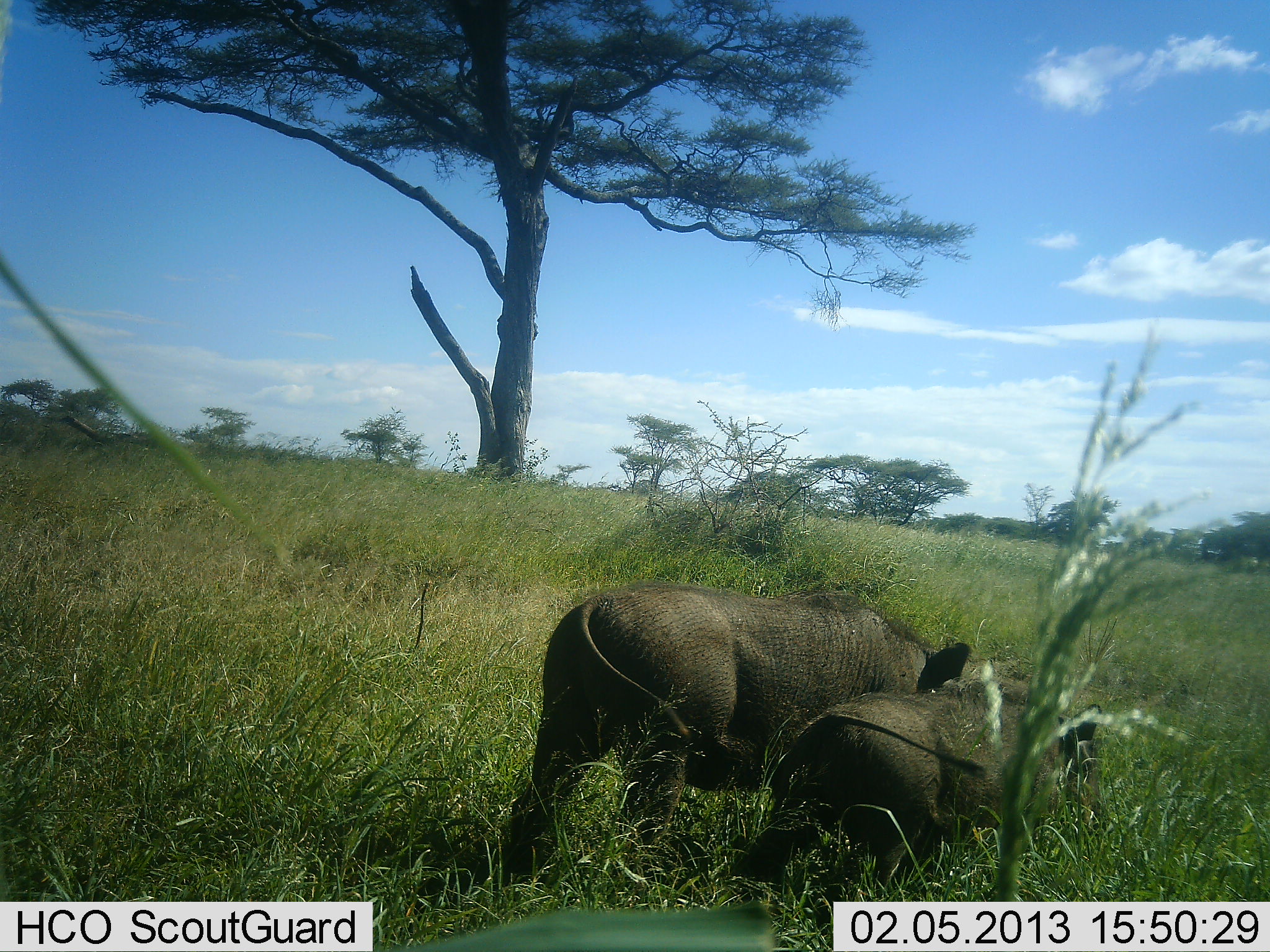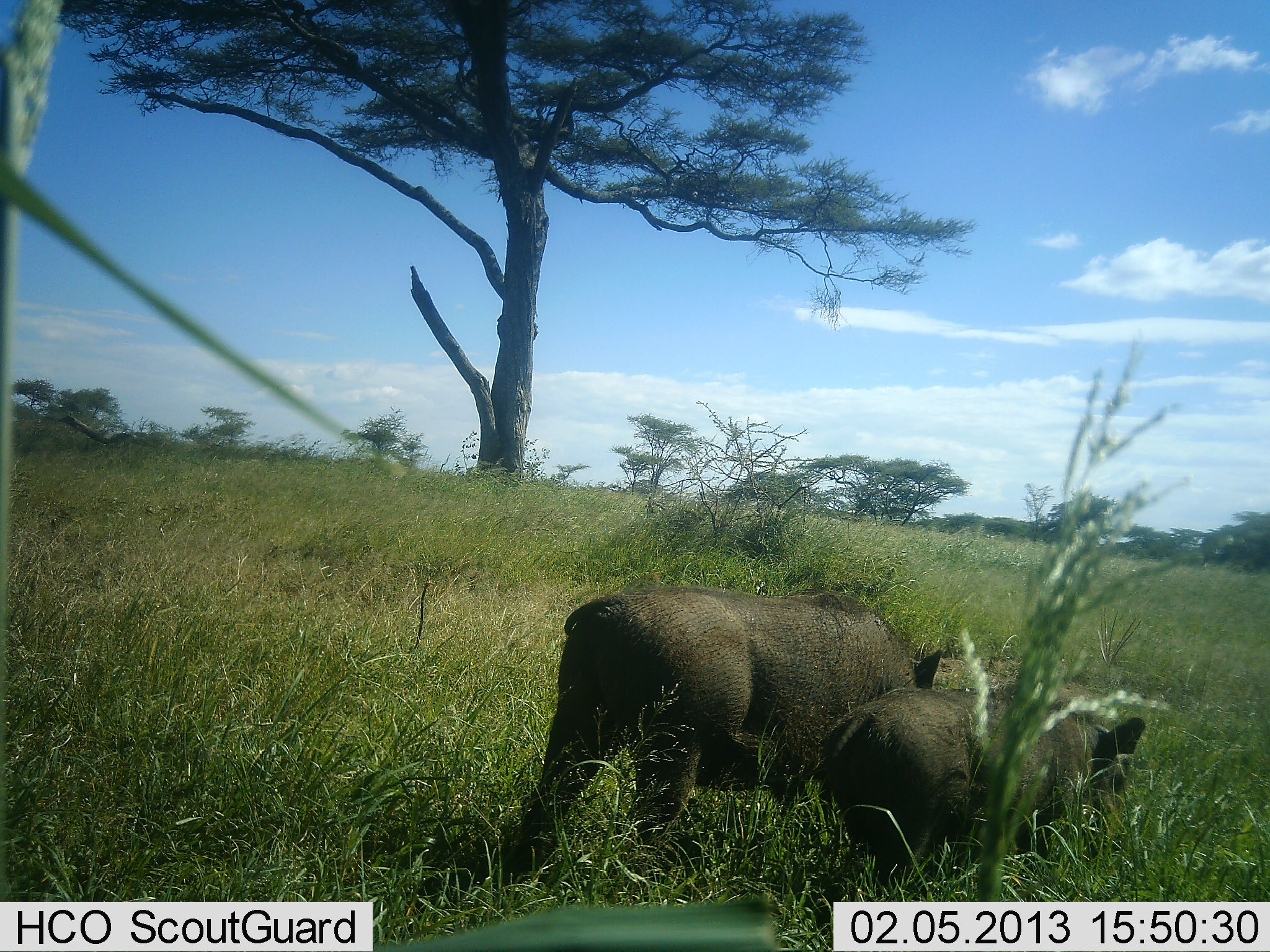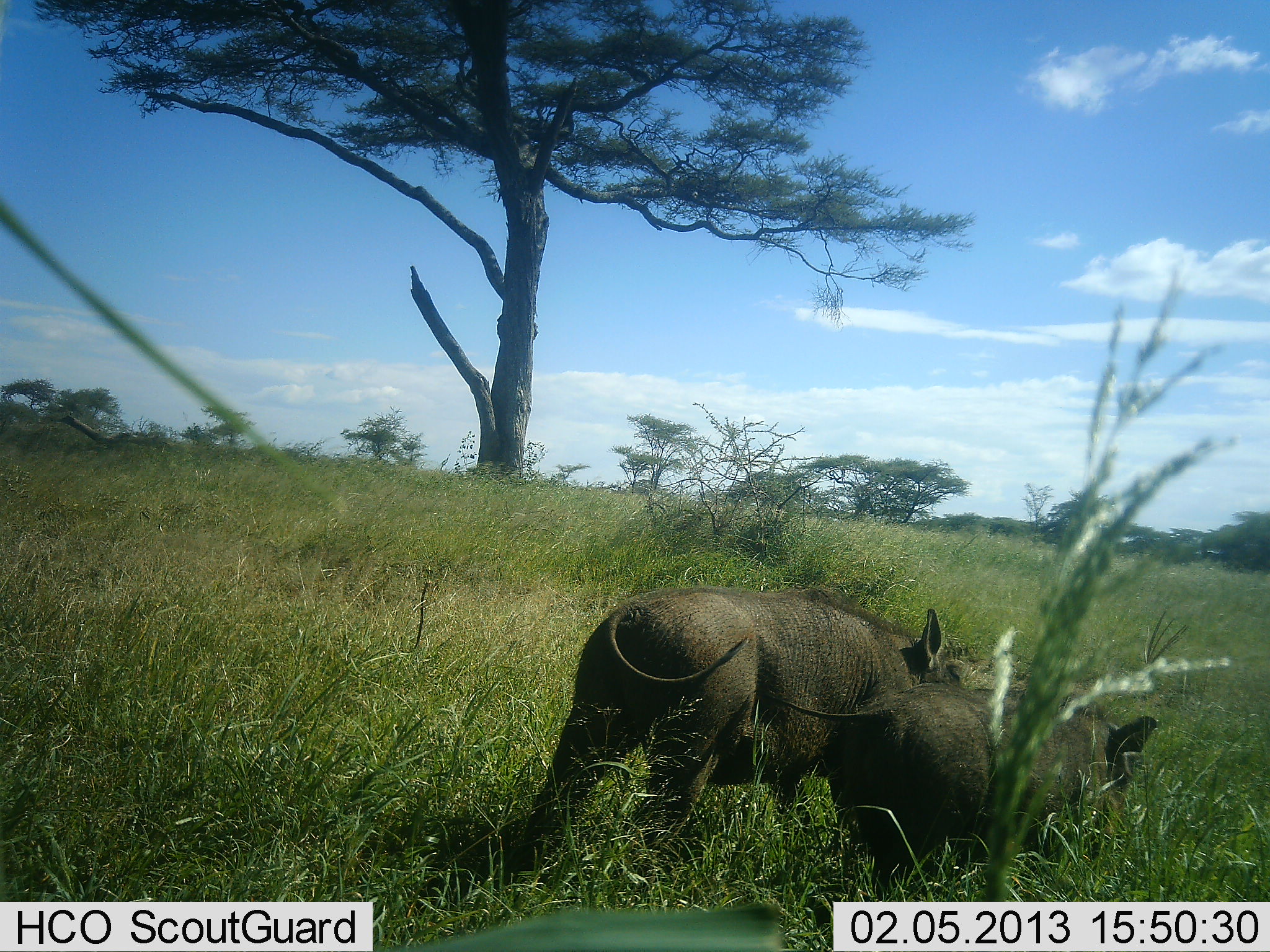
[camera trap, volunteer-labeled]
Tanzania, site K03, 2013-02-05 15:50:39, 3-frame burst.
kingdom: Animalia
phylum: Chordata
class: Mammalia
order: Artiodactyla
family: Suidae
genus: Phacochoerus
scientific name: Phacochoerus africanus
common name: warthog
Warthog (Phacochoerus africanus), count 2. Behavior (volunteer vote fractions): standing 19%, resting 0%, moving 66%, interacting 3%. Young present (vote fraction): 53%. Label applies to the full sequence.